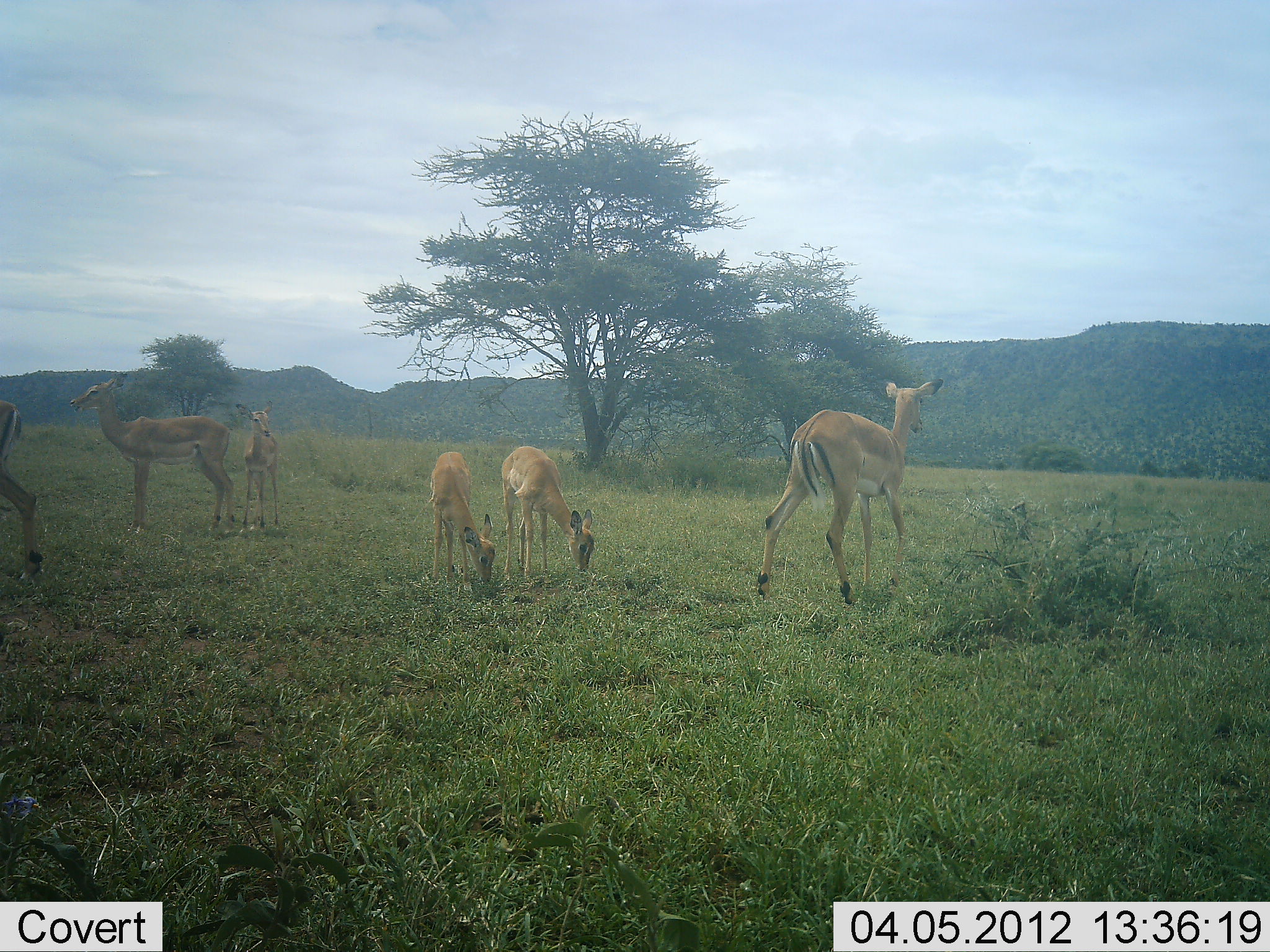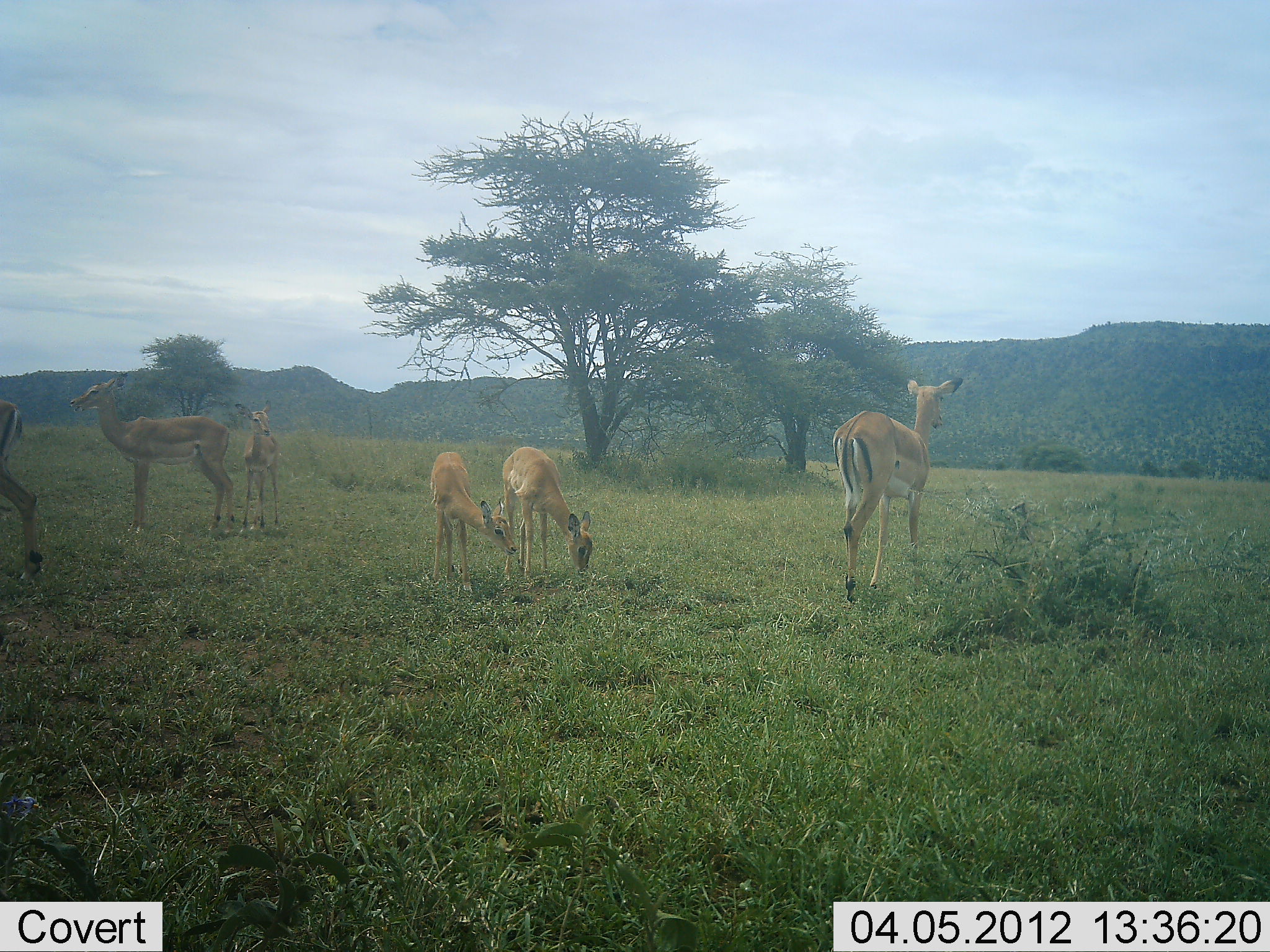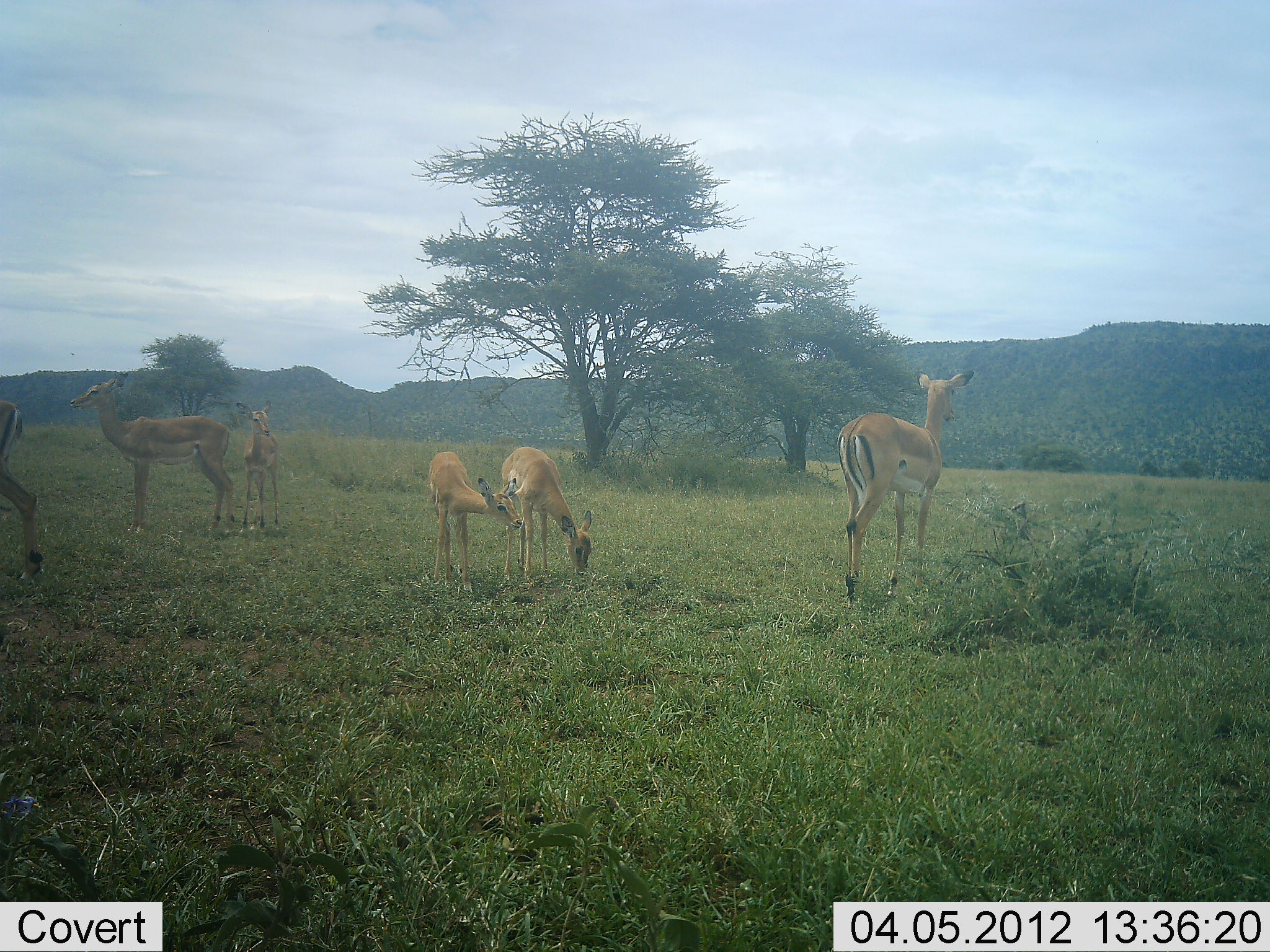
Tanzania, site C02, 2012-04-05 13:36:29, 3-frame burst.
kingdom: Animalia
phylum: Chordata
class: Mammalia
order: Artiodactyla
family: Bovidae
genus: Aepyceros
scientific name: Aepyceros melampus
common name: impala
Impala (Aepyceros melampus), count 6. Behavior (volunteer vote fractions): standing 82%, resting 0%, moving 59%, interacting 0%. Young present (vote fraction): 71%. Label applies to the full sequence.